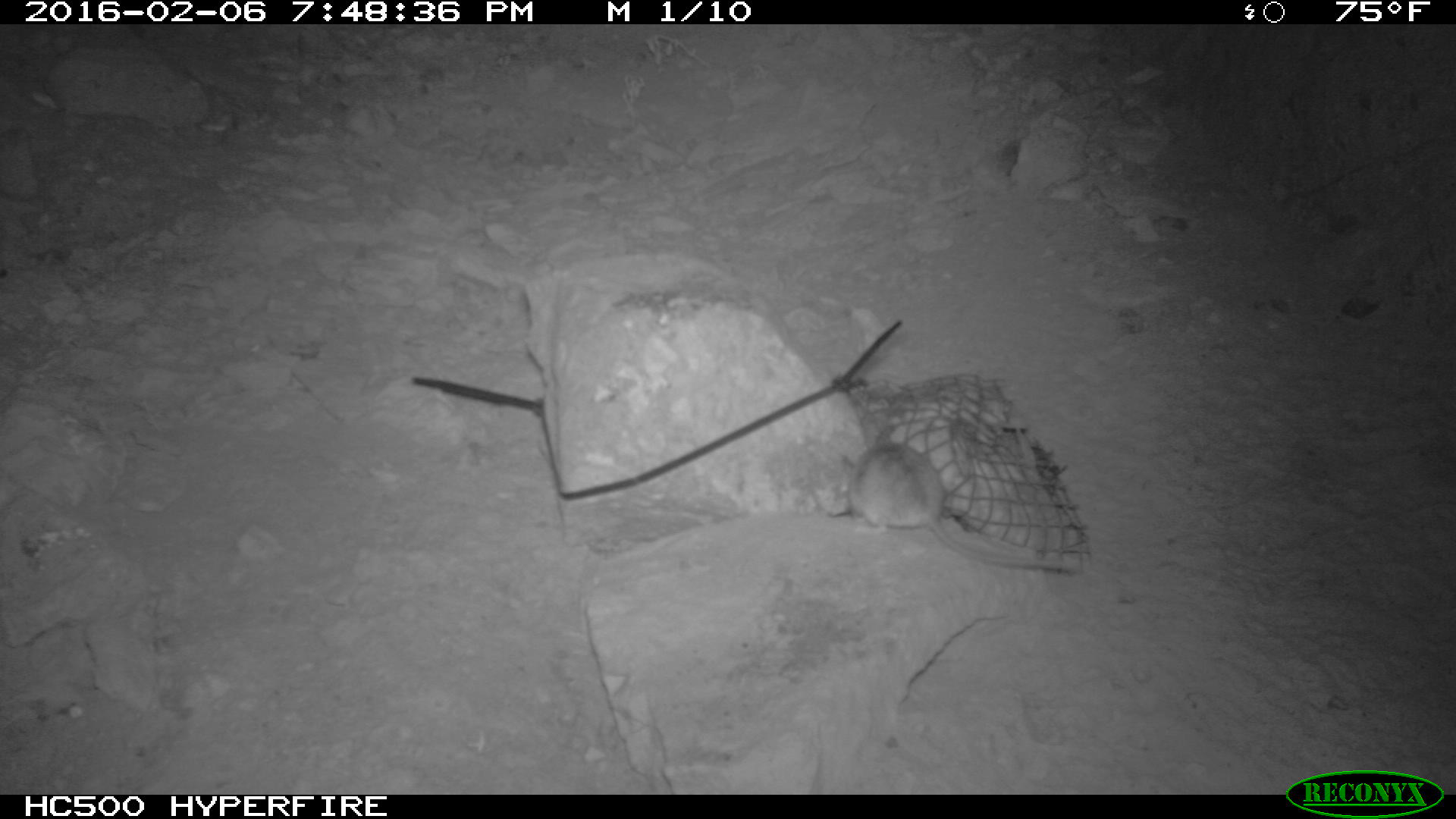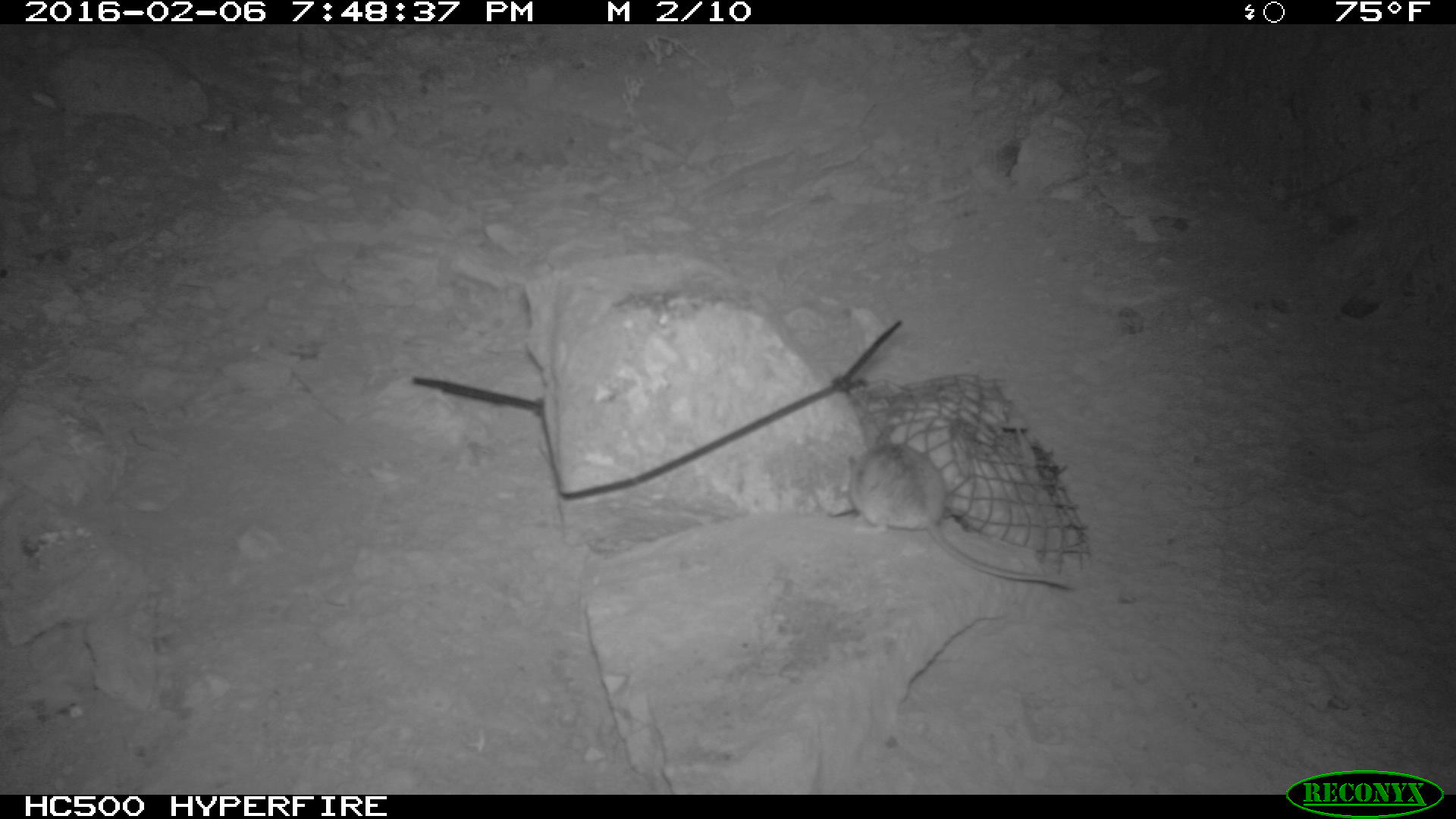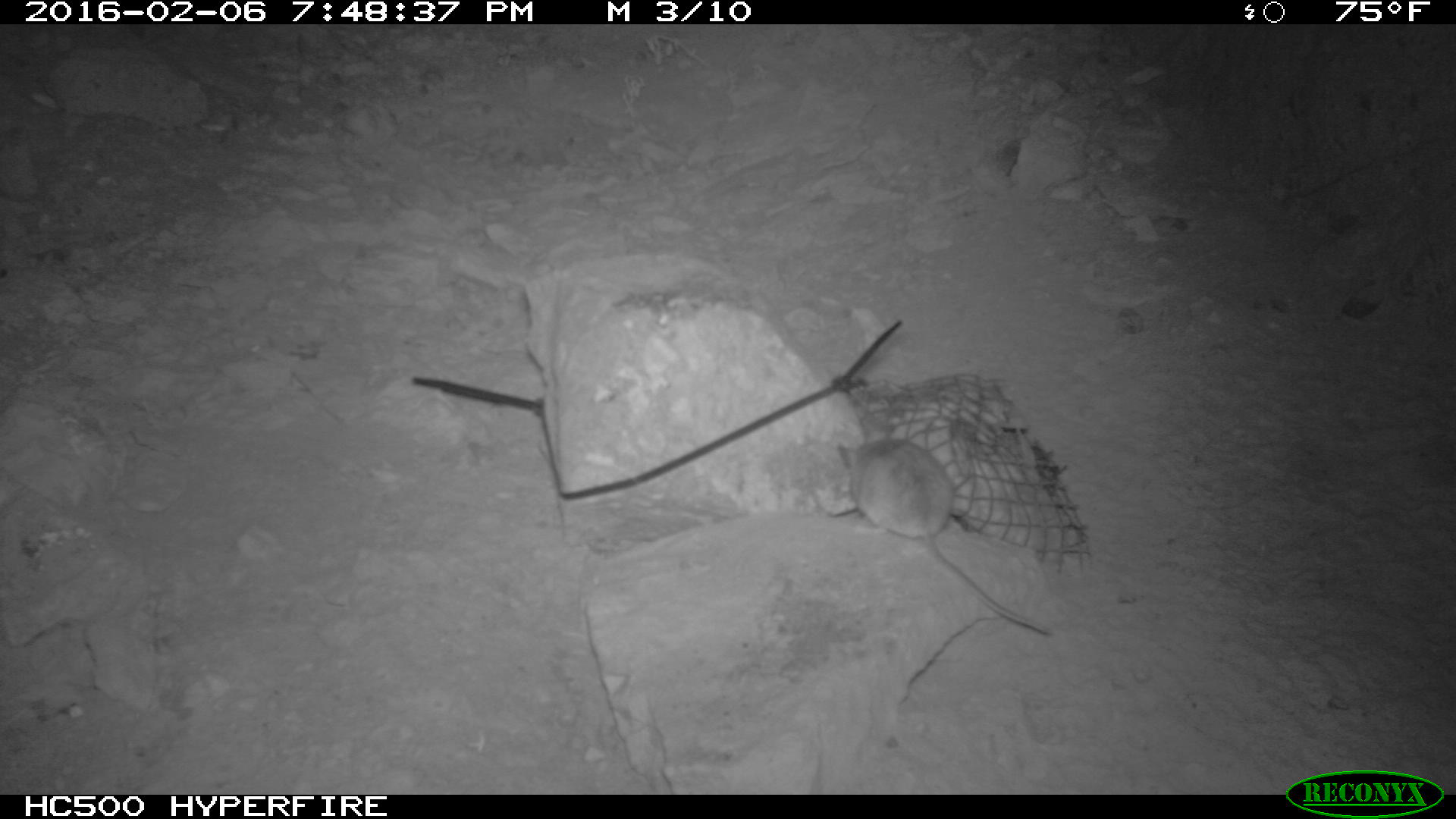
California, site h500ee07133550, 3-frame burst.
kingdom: Animalia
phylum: Chordata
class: Mammalia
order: Rodentia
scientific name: Rodentia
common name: rodent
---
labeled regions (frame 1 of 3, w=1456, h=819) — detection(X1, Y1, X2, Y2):
rodent: detection(840, 442, 1081, 570)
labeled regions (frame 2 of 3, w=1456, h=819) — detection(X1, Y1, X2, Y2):
rodent: detection(848, 443, 1071, 588)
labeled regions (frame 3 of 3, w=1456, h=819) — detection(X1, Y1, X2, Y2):
rodent: detection(836, 436, 1053, 639)